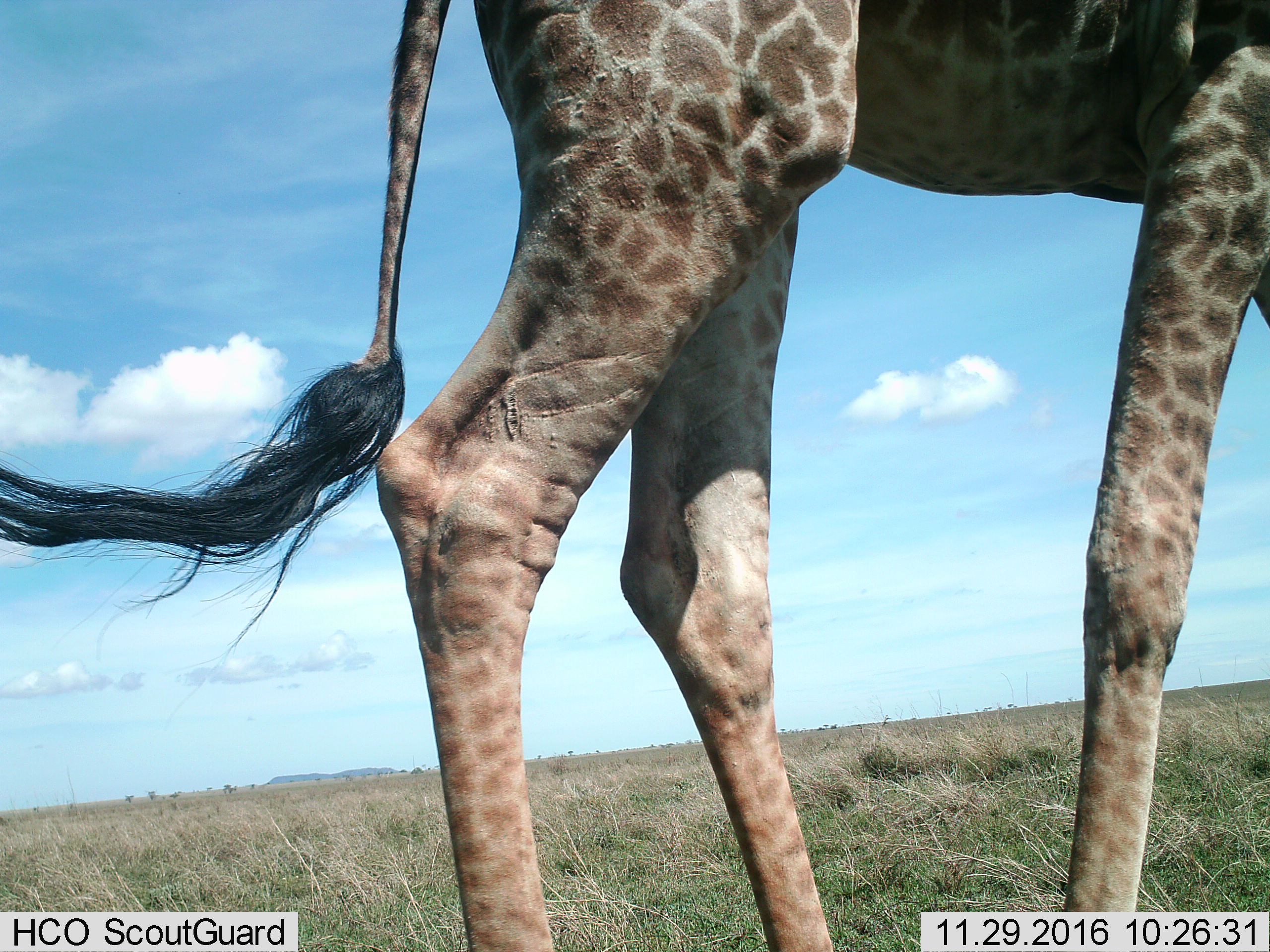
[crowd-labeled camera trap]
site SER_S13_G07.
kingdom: Animalia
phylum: Chordata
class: Mammalia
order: Artiodactyla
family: Giraffidae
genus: Giraffa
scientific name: Giraffa camelopardalis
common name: giraffe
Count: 1.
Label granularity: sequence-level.